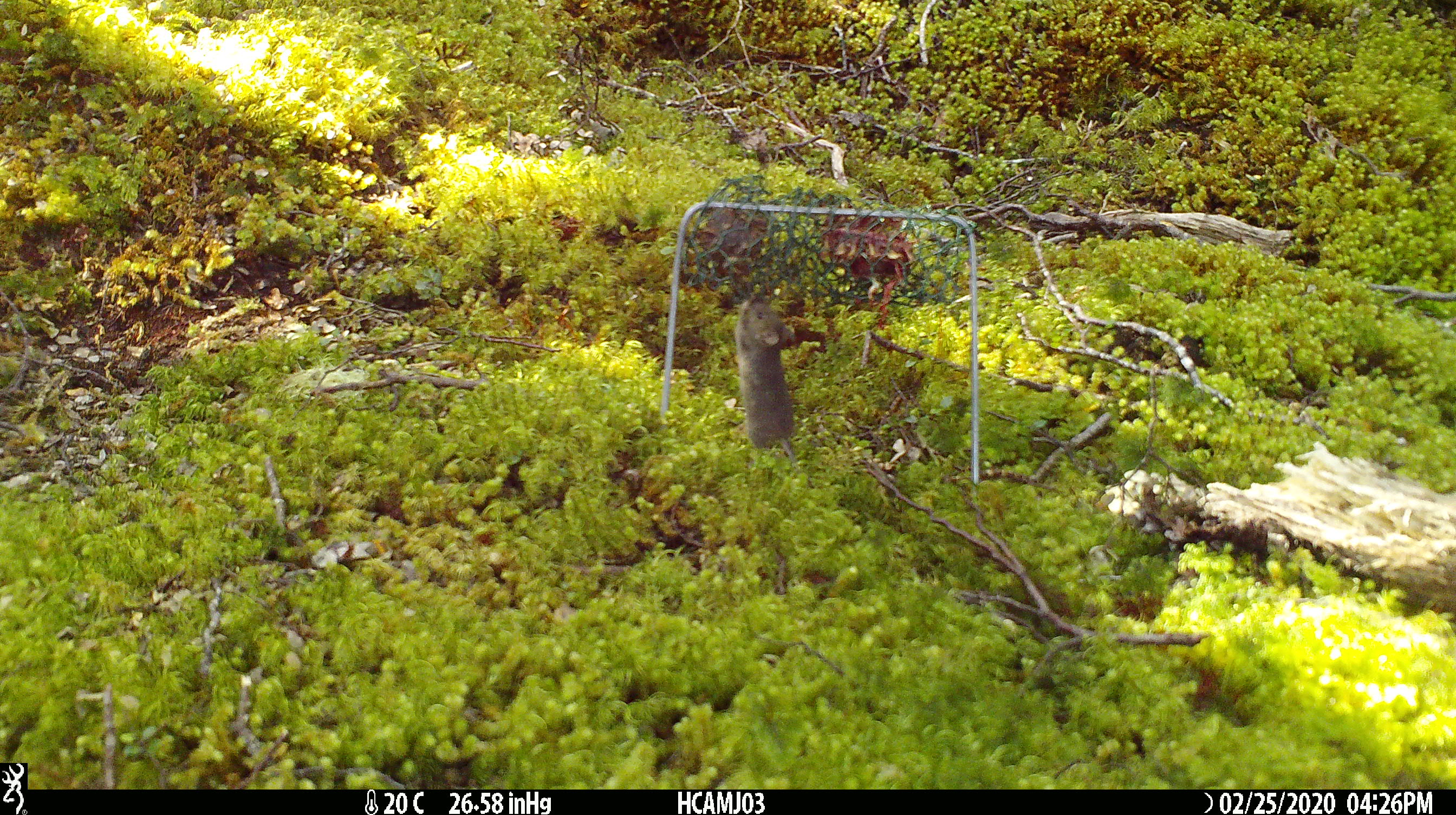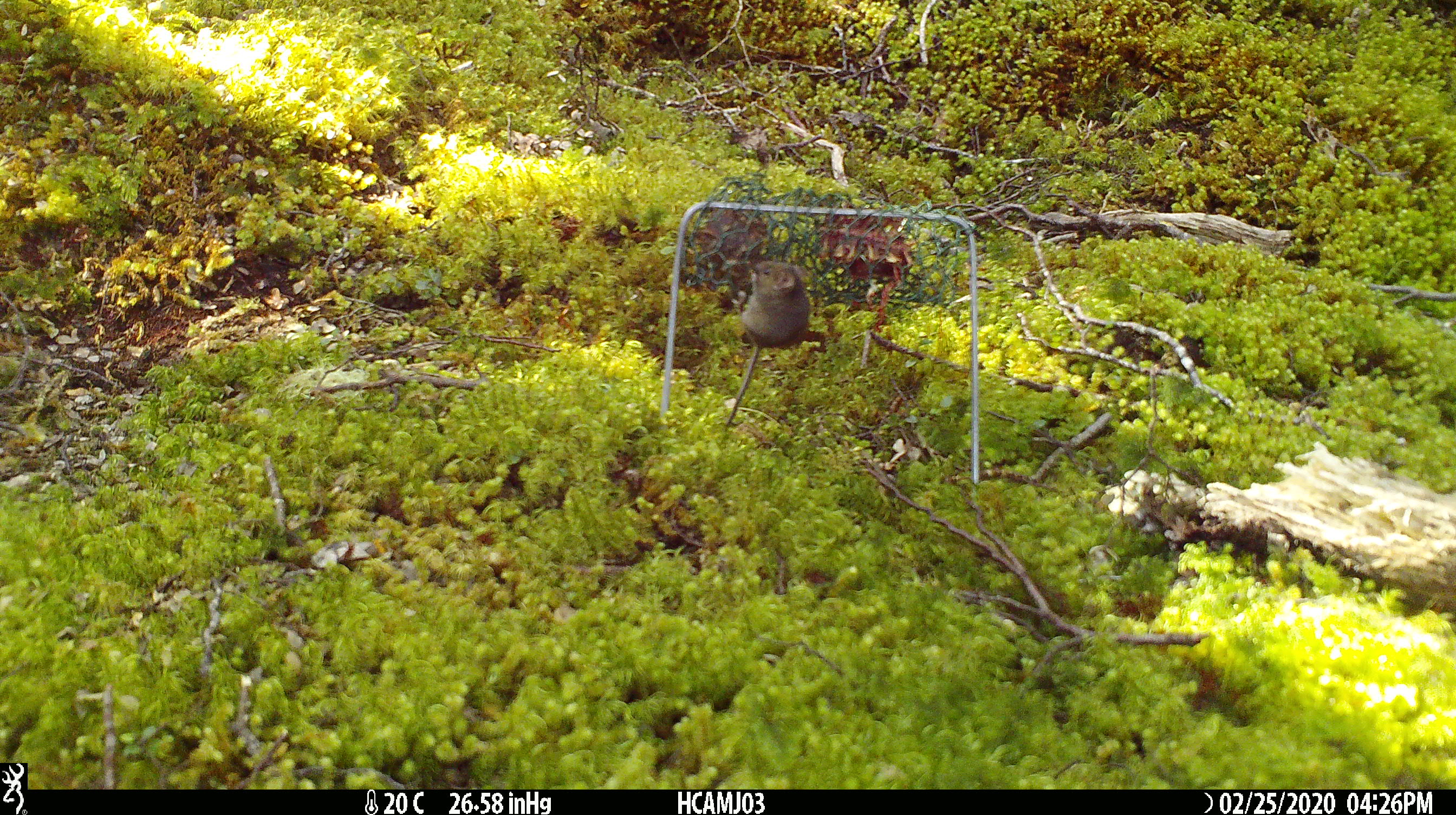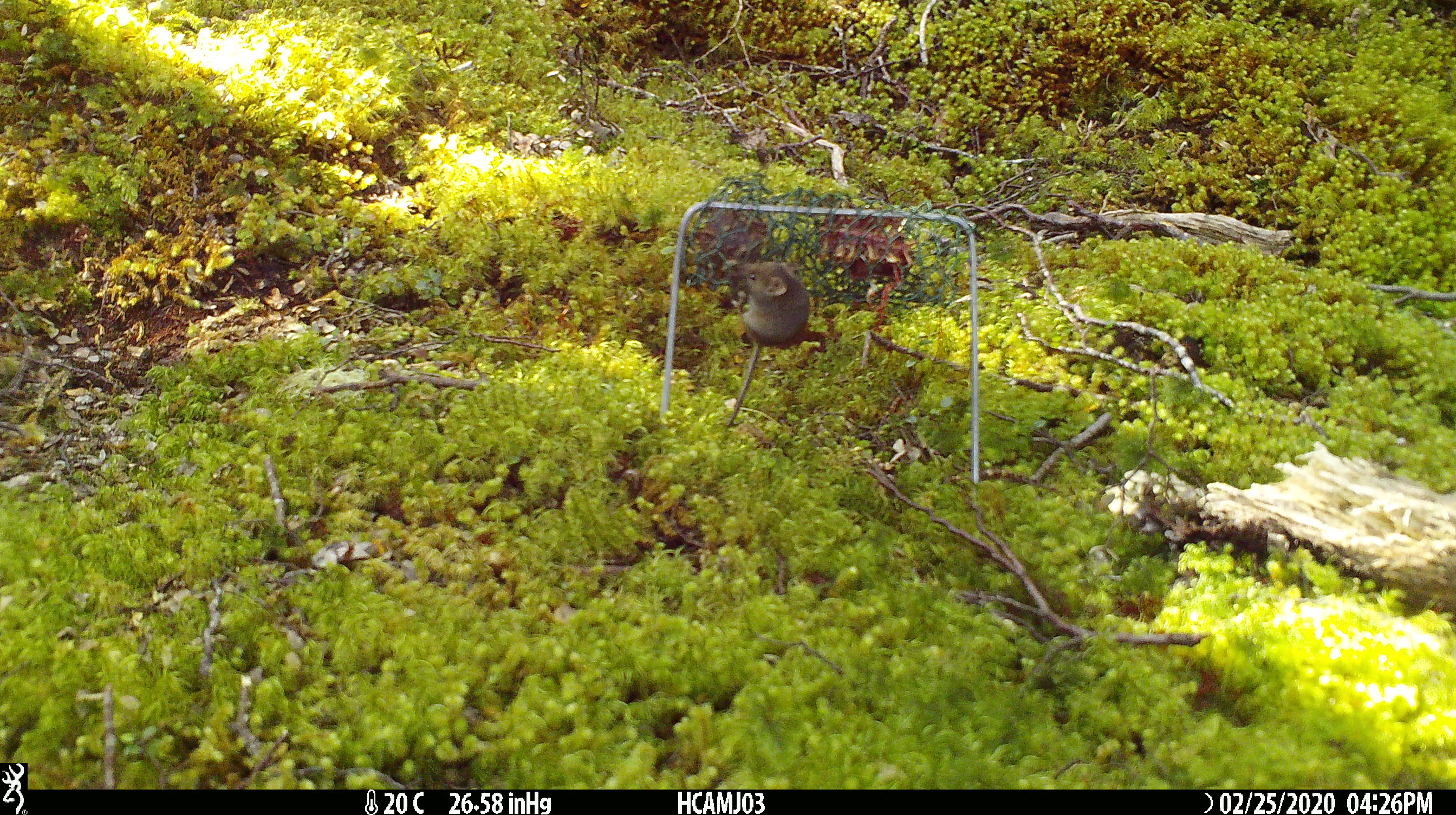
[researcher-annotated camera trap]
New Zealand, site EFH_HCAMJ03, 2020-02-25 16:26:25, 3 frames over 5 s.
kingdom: Animalia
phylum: Chordata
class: Mammalia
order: Rodentia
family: Muridae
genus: Mus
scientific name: Mus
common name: mouse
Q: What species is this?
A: Mouse (Mus).